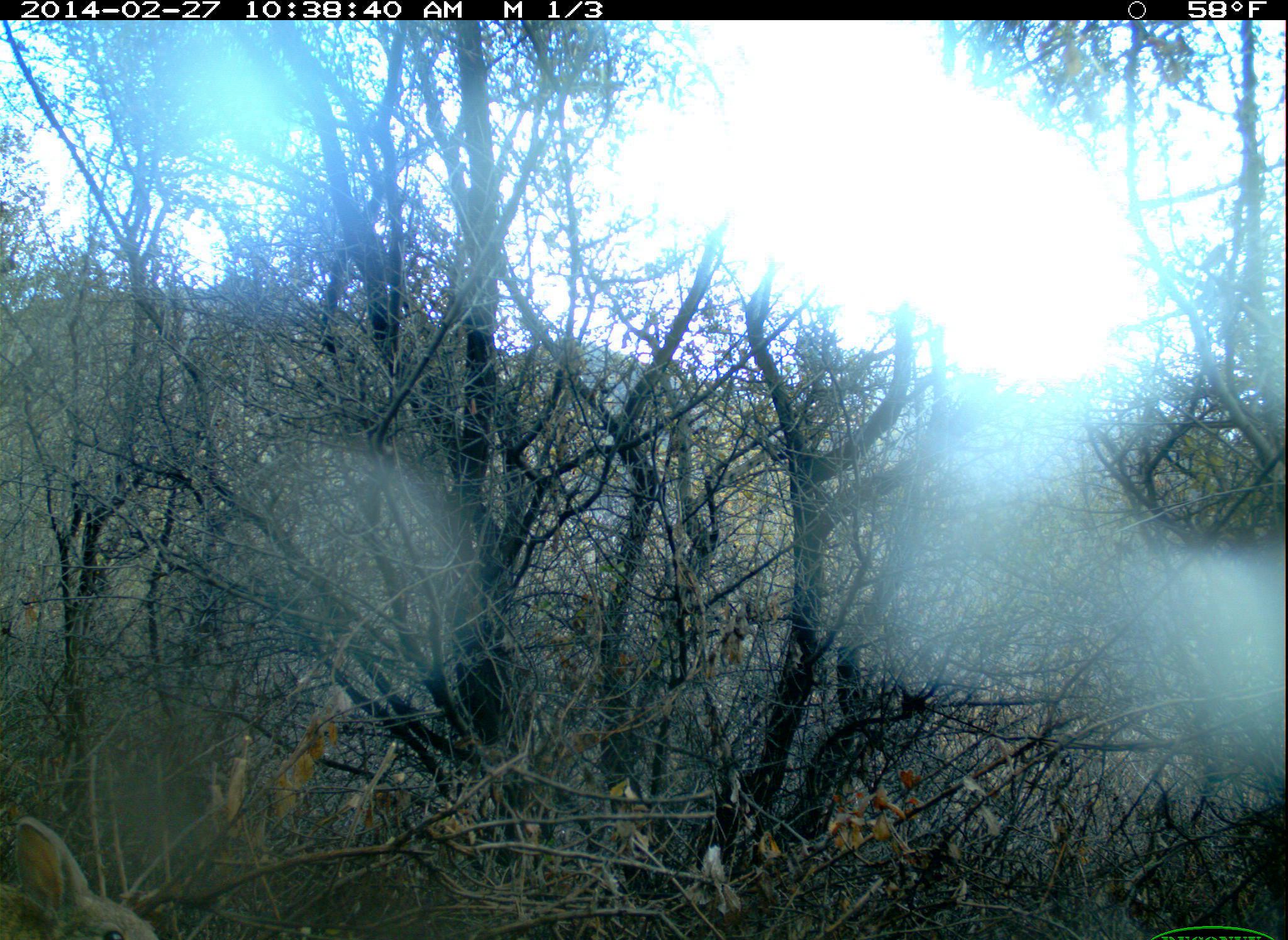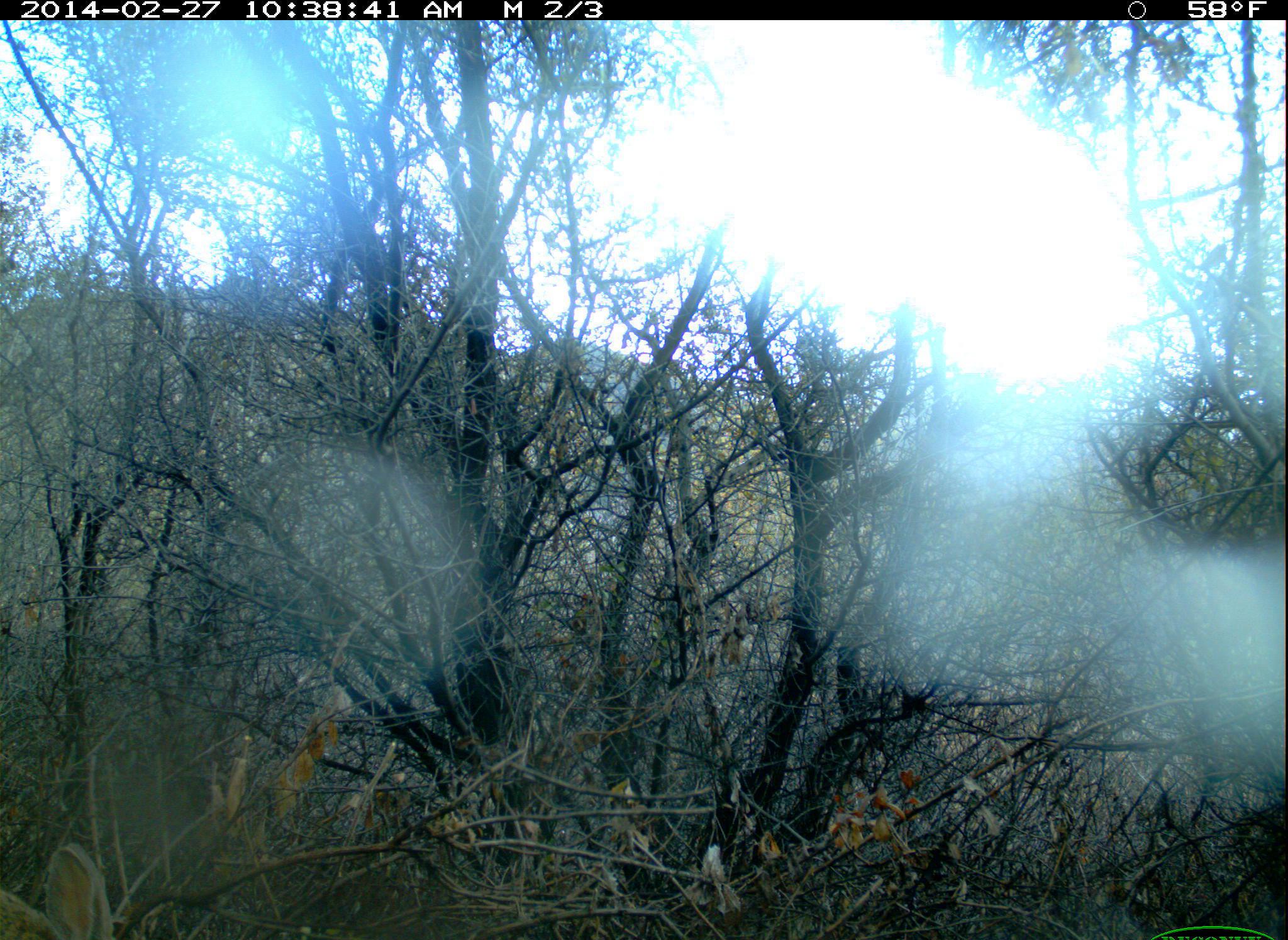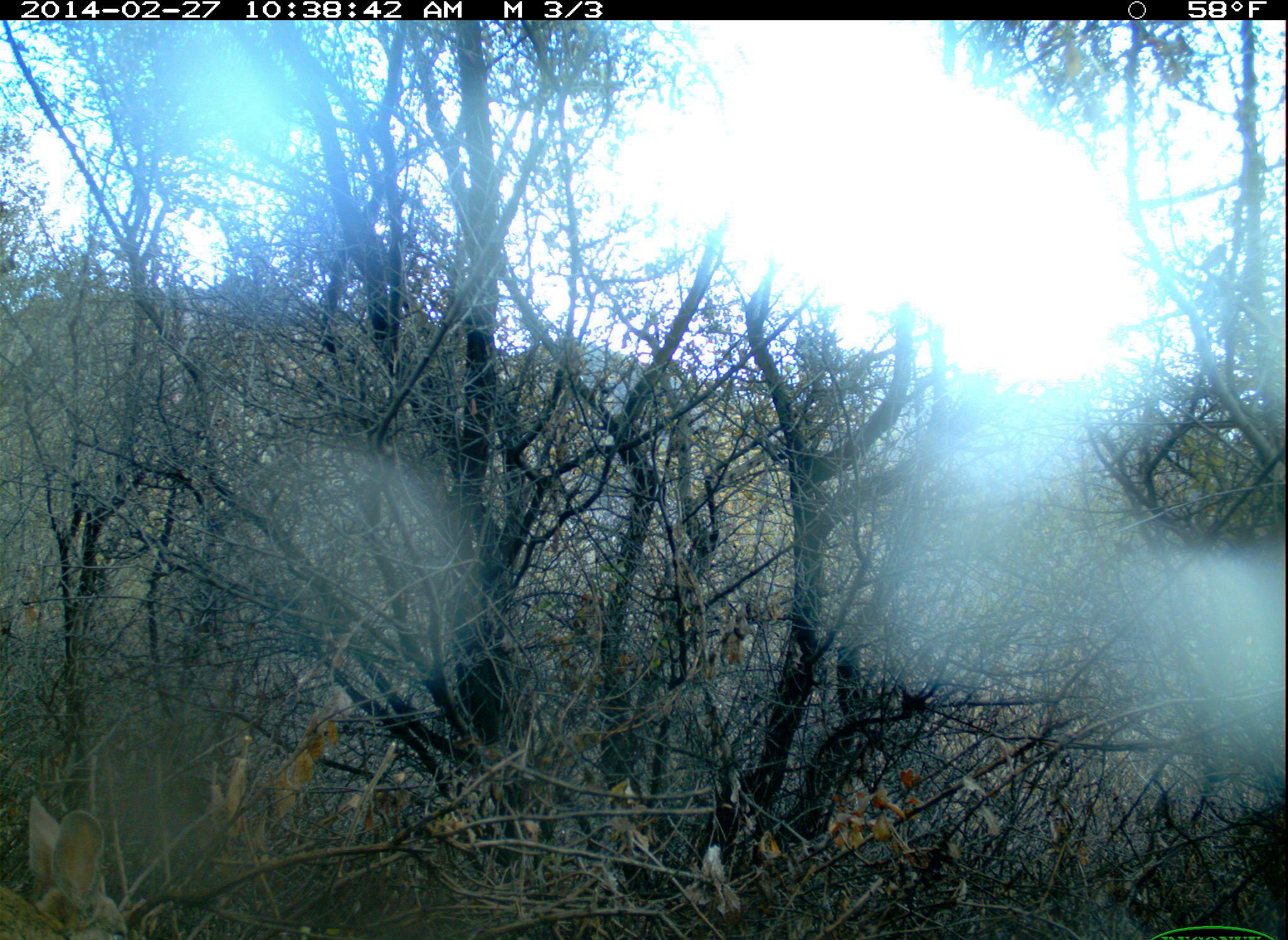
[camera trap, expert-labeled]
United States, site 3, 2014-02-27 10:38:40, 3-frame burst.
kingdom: Animalia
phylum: Chordata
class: Mammalia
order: Lagomorpha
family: Leporidae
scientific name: Leporidae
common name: rabbits and hares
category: rabbit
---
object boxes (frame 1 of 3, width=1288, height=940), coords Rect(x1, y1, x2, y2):
rabbit: Rect(0, 818, 165, 940)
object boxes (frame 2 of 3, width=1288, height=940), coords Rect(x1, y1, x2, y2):
rabbit: Rect(0, 845, 128, 940)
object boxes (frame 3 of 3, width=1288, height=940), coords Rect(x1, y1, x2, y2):
rabbit: Rect(0, 796, 138, 940)